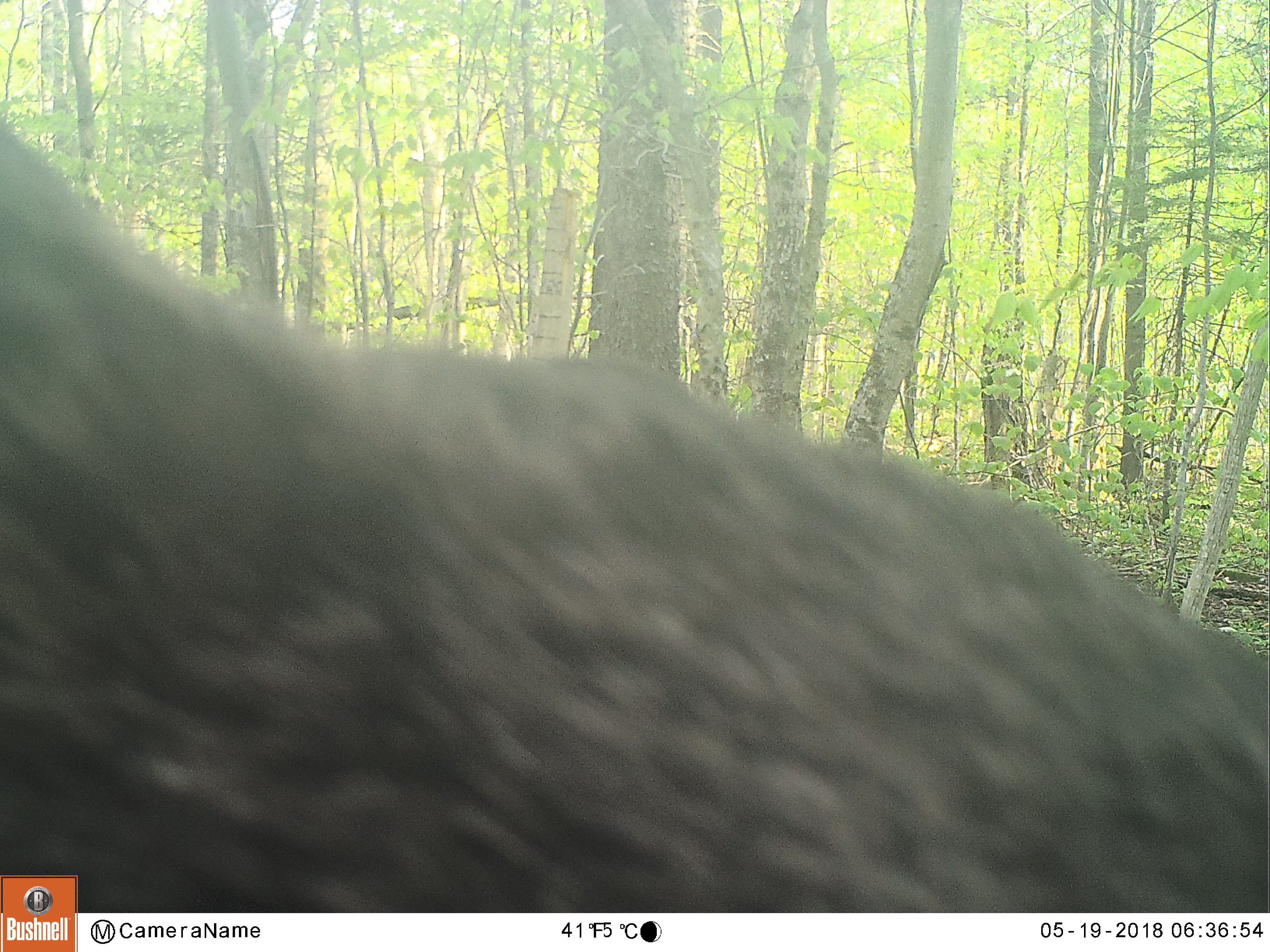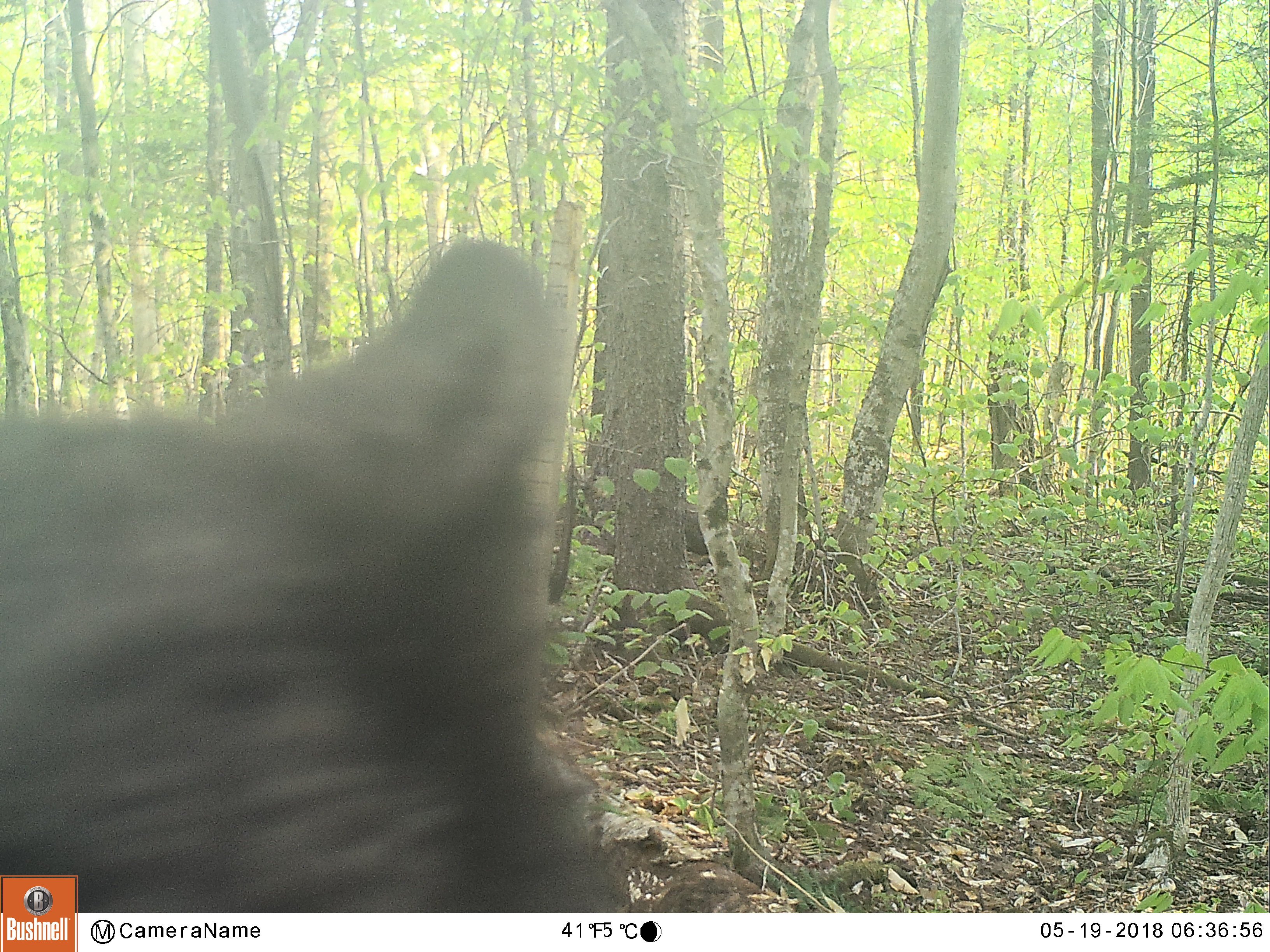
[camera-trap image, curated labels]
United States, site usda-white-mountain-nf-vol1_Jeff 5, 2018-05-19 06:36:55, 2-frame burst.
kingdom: Animalia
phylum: Chordata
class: Mammalia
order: Carnivora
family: Ursidae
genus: Ursus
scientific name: Ursus americanus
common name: black bear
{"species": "black bear (Ursus americanus)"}